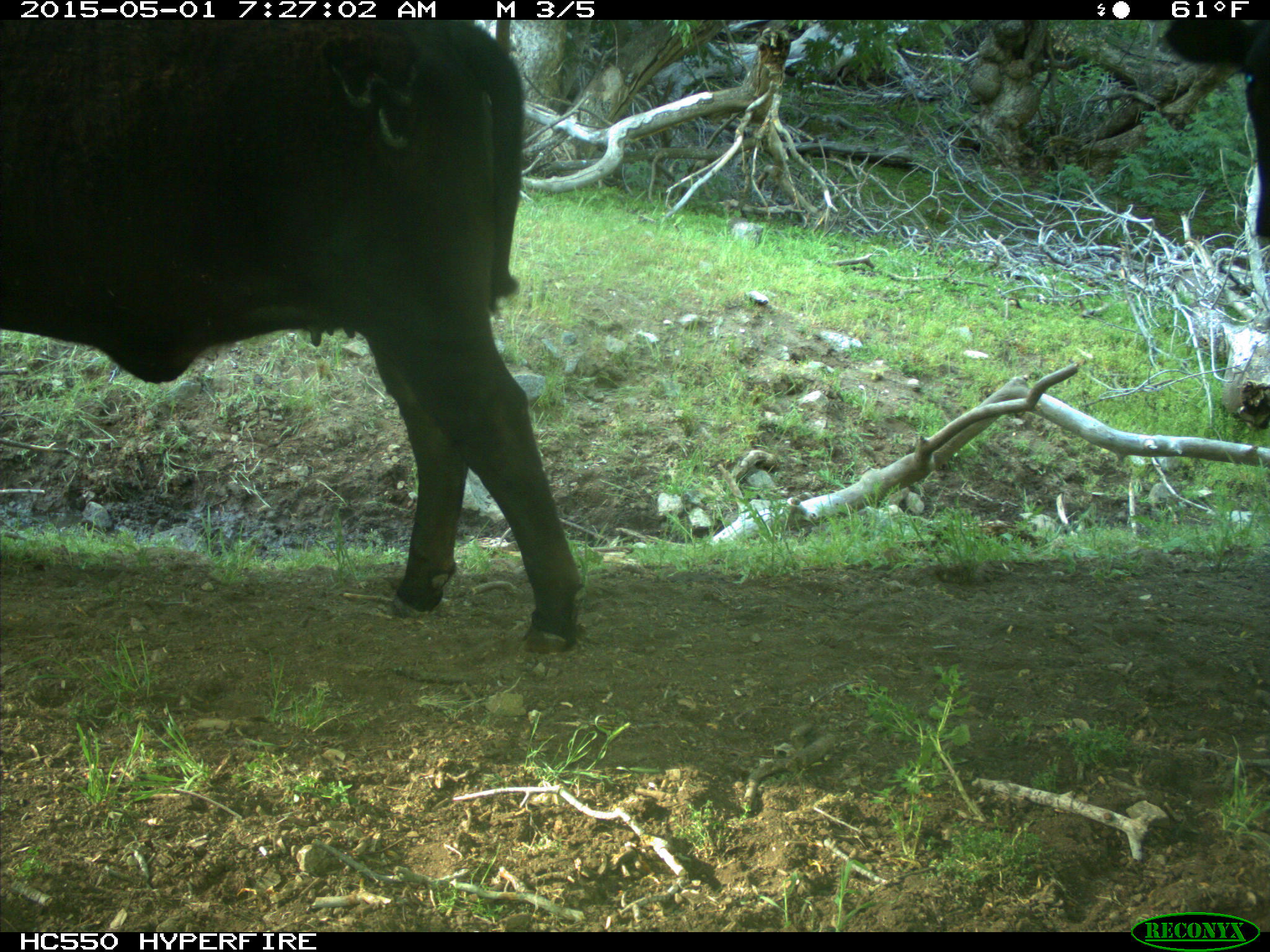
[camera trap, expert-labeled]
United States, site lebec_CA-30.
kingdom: Animalia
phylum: Chordata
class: Mammalia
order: Artiodactyla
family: Bovidae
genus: Bos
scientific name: Bos taurus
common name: domestic cow